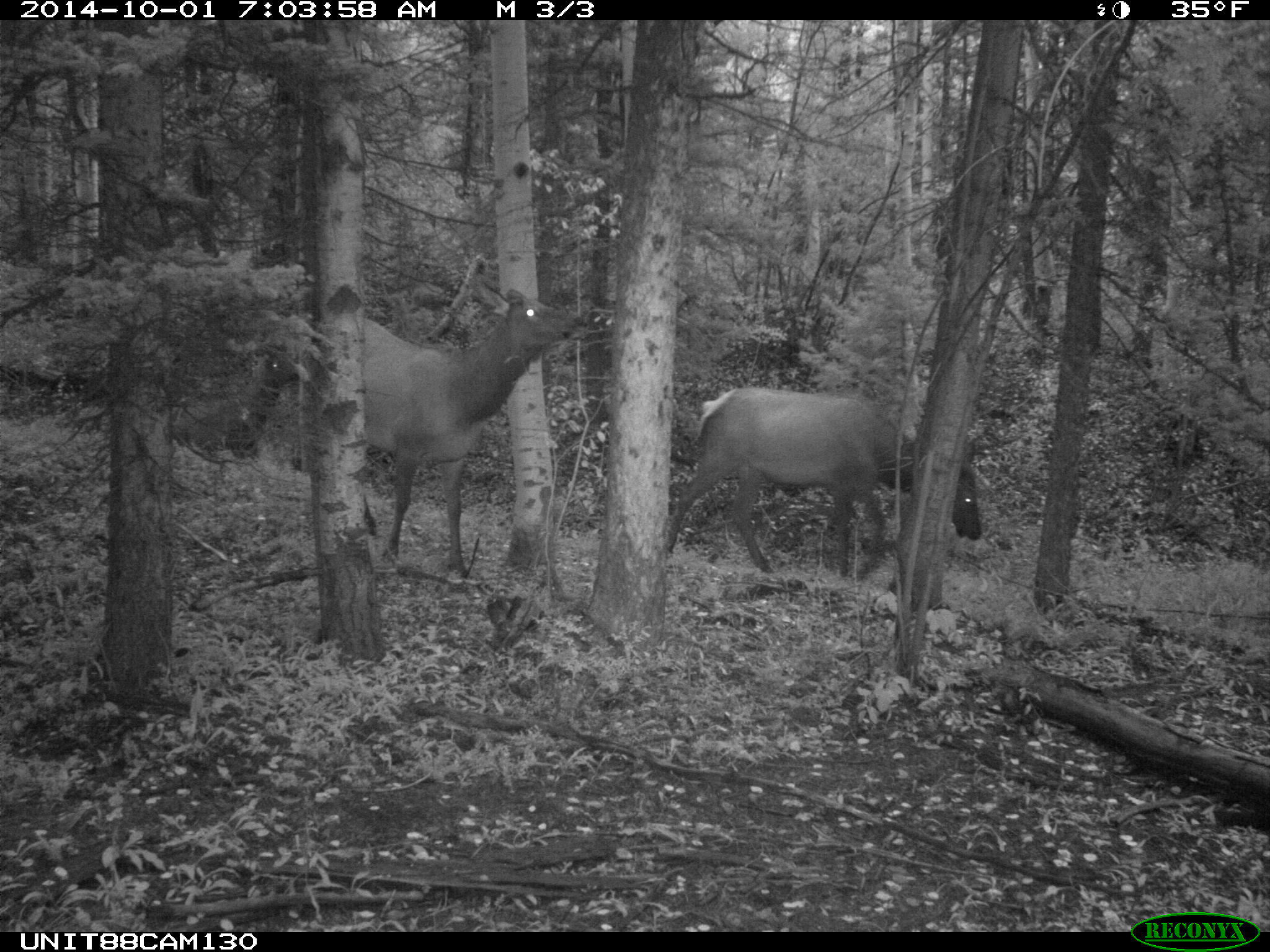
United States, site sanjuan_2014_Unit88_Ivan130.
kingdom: Animalia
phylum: Chordata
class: Mammalia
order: Artiodactyla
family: Cervidae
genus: Cervus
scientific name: Cervus elaphus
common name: red deer